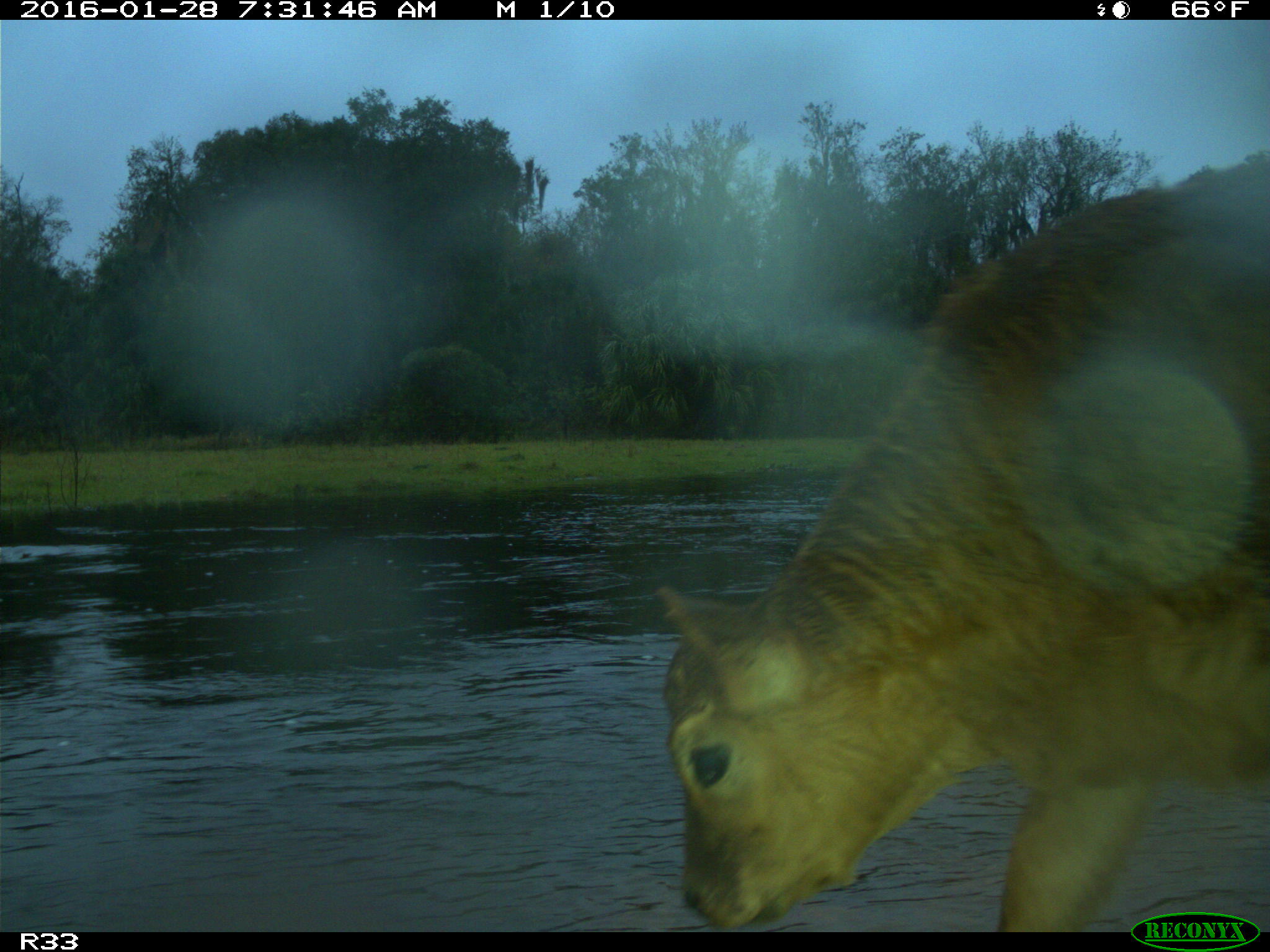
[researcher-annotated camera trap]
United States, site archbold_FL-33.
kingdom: Animalia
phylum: Chordata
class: Mammalia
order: Artiodactyla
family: Bovidae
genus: Bos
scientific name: Bos taurus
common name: domestic cow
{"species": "Bos taurus (domestic cow)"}